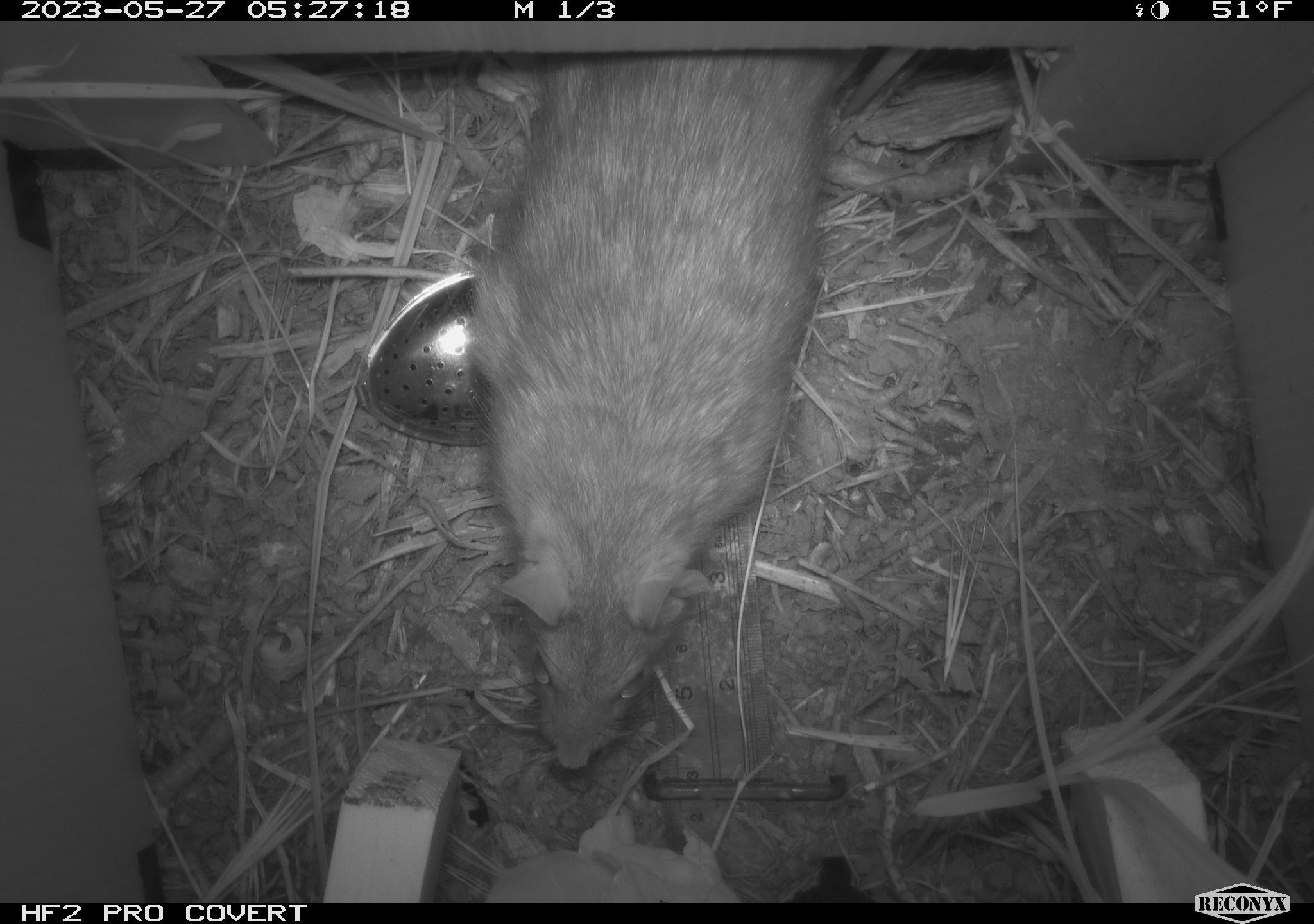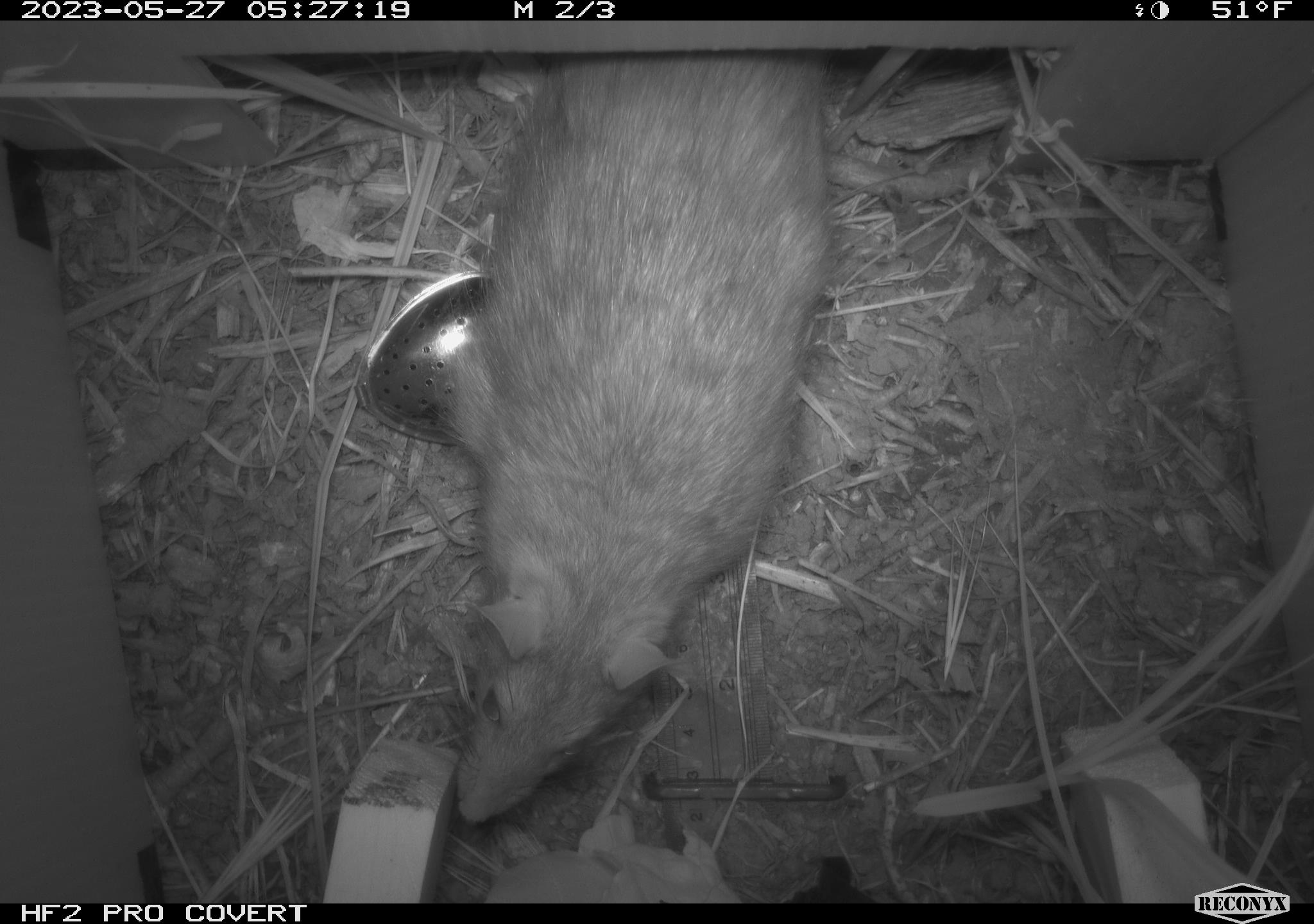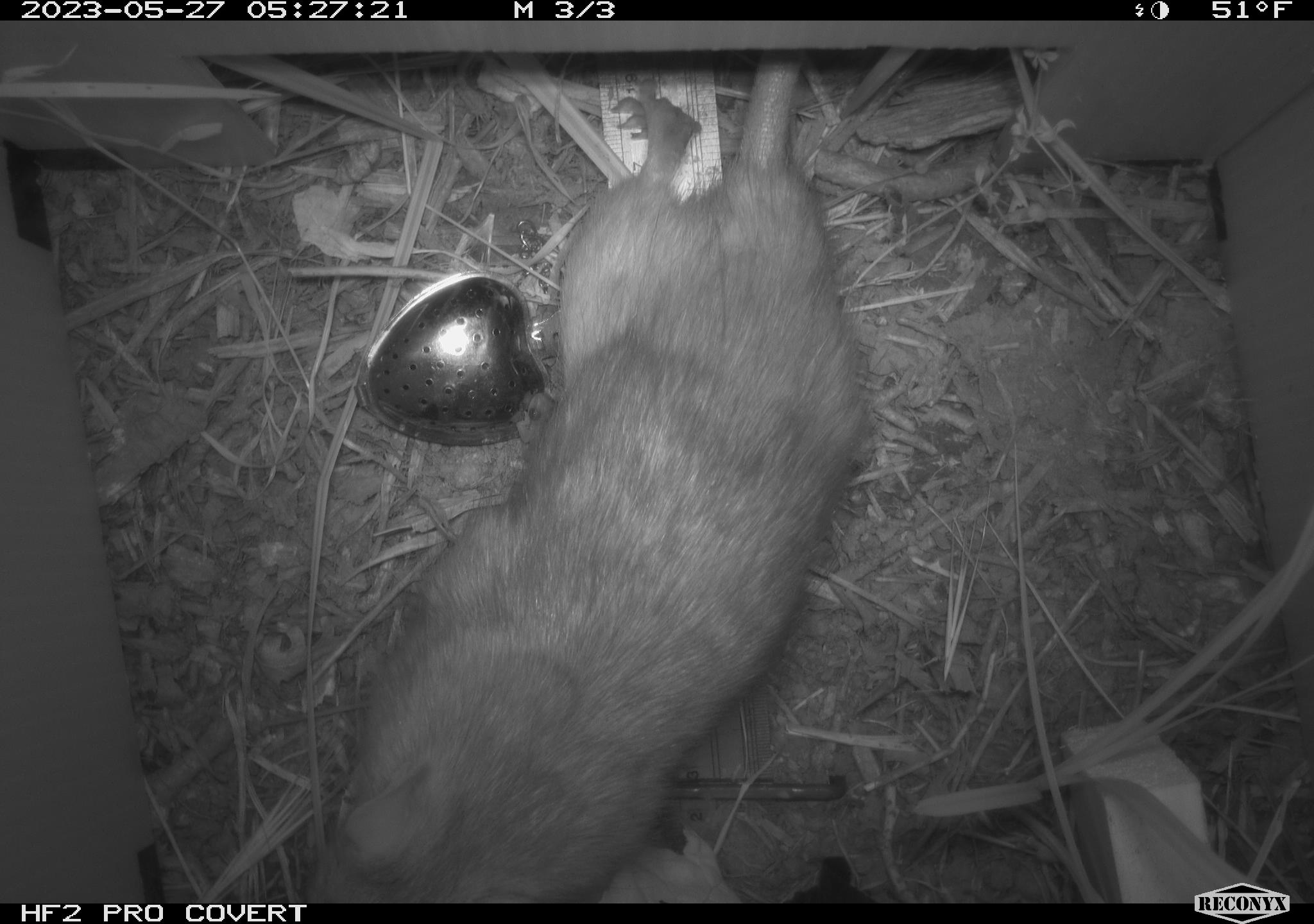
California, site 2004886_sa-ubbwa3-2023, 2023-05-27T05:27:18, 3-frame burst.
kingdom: Animalia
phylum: Chordata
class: Mammalia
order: Rodentia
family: Muridae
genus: Rattus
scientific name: Rattus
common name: rat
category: rattus species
Rattus species (rat) (Rattus).